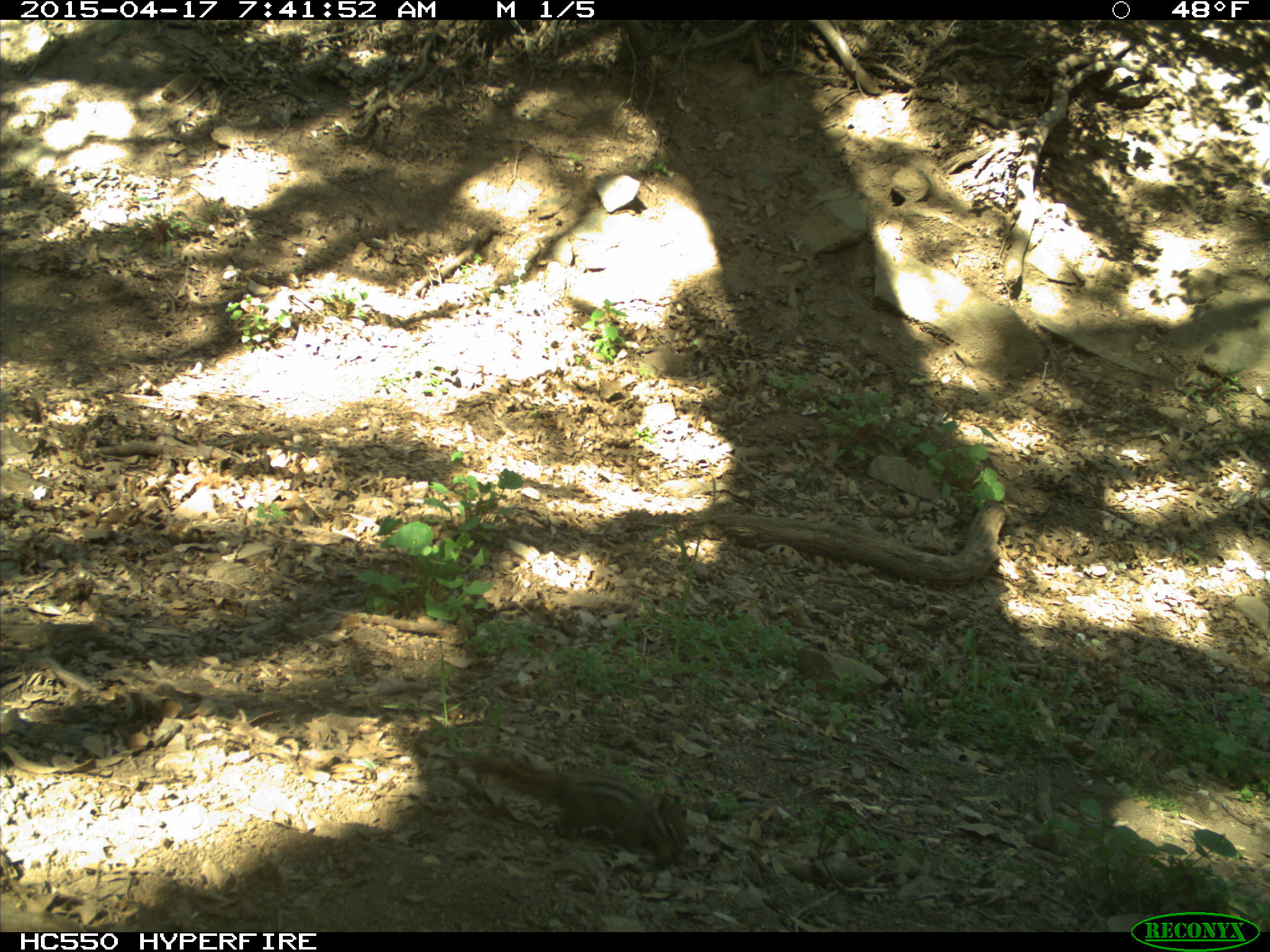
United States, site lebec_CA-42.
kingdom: Animalia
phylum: Chordata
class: Mammalia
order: Rodentia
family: Sciuridae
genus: Tamias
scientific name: Tamias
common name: chipmunk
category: unidentified chipmunk